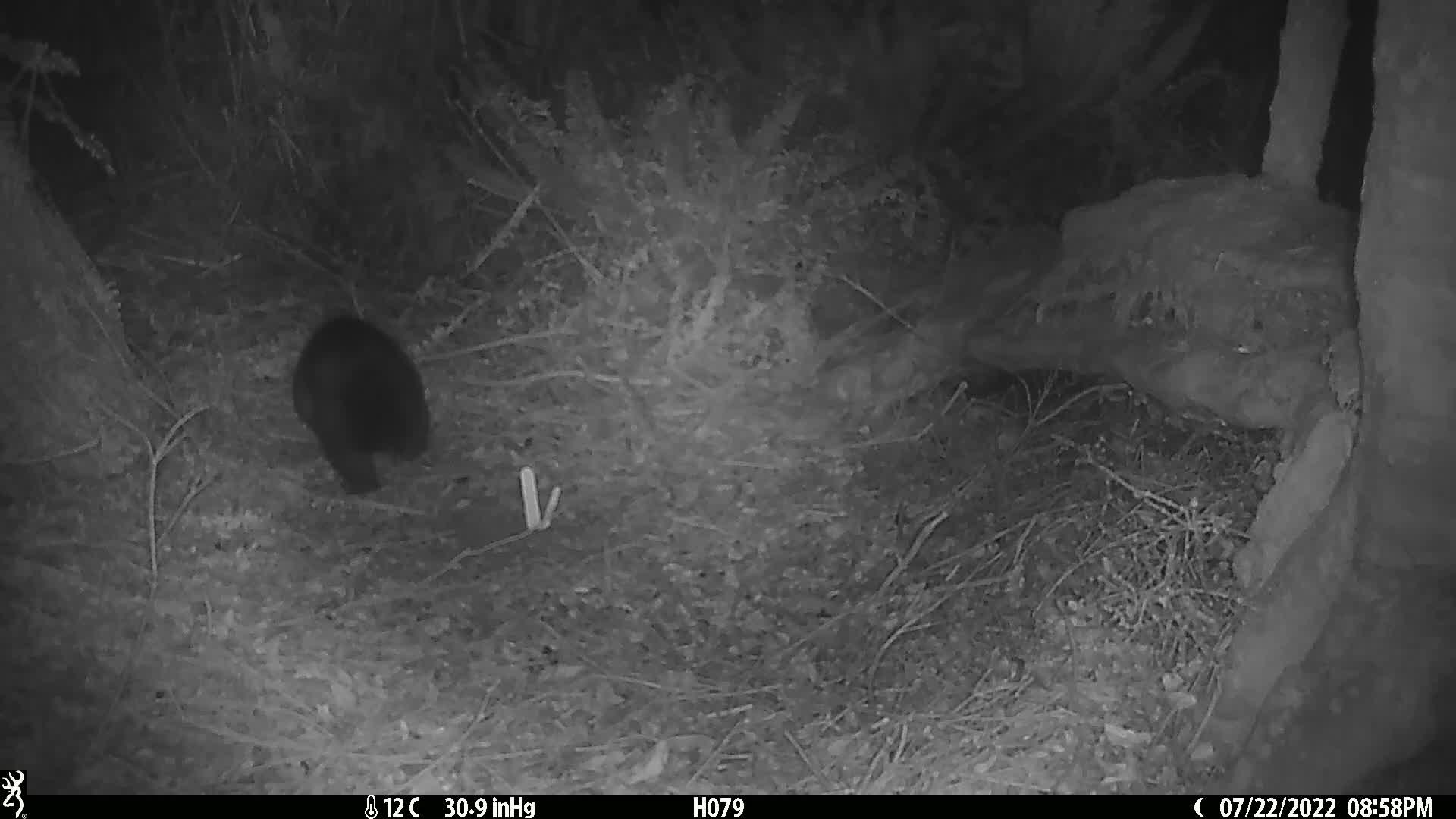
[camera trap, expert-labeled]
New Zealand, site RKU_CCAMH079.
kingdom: Animalia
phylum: Chordata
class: Mammalia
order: Diprotodontia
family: Phalangeridae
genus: Trichosurus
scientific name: Trichosurus vulpecula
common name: common brushtail possum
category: possum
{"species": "possum (common brushtail possum) (Trichosurus vulpecula)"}